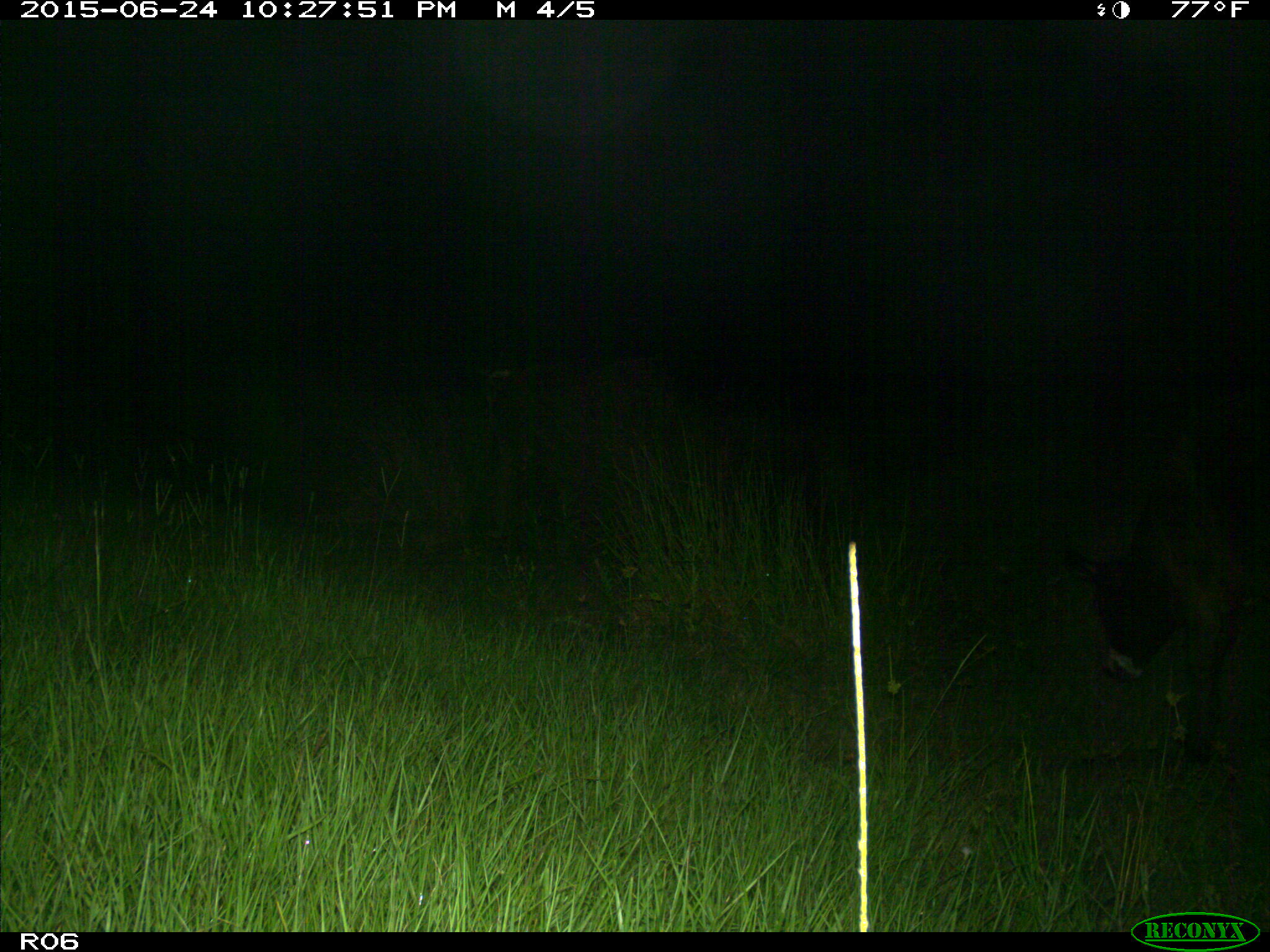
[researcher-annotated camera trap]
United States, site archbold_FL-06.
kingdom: Animalia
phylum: Chordata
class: Mammalia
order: Artiodactyla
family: Bovidae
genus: Bos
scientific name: Bos taurus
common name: domestic cow